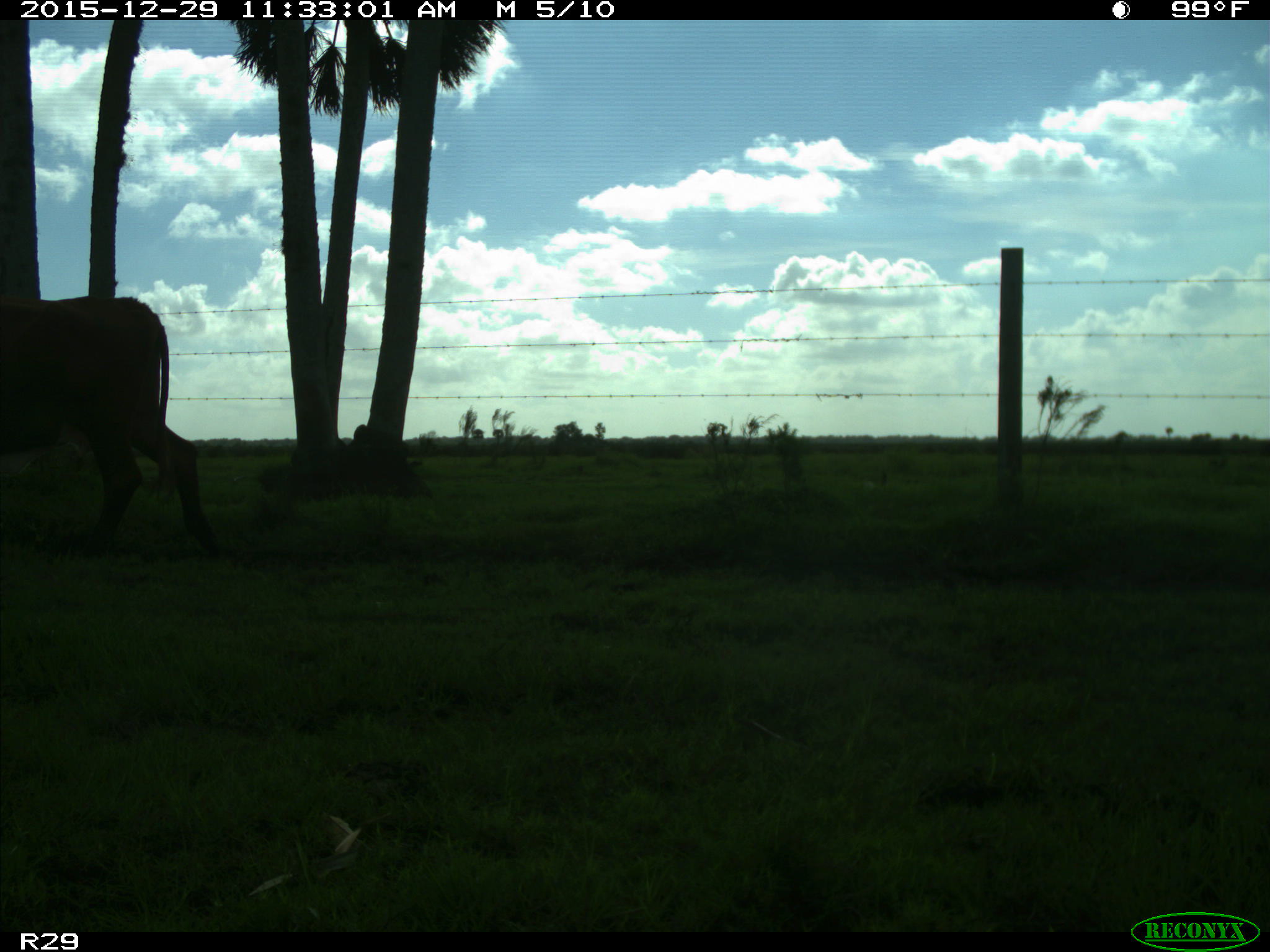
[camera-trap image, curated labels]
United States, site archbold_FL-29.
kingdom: Animalia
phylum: Chordata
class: Mammalia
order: Artiodactyla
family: Bovidae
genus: Bos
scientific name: Bos taurus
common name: domestic cow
Bos taurus (domestic cow).